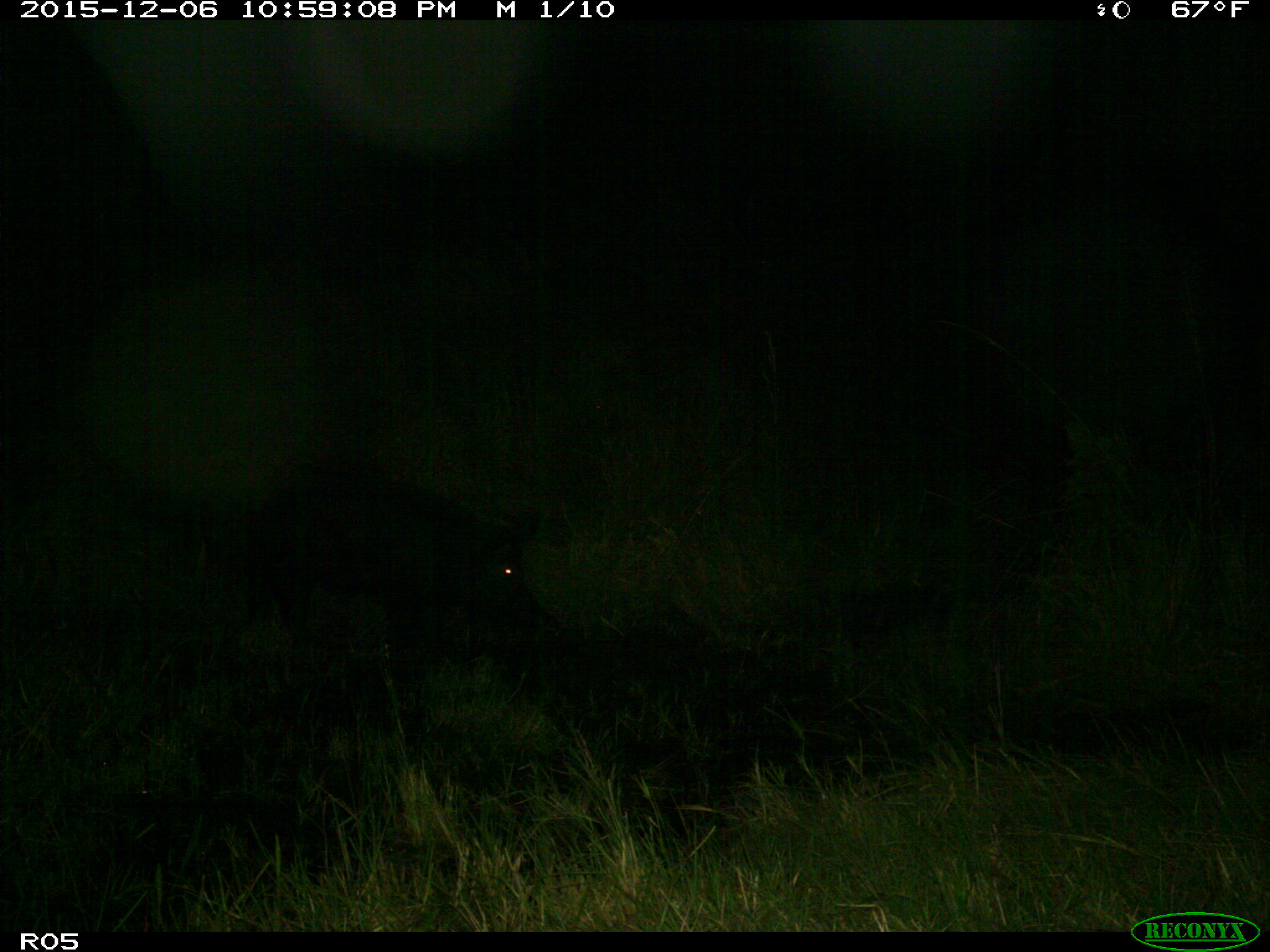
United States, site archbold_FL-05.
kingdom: Animalia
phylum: Chordata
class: Mammalia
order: Artiodactyla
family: Suidae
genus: Sus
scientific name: Sus scrofa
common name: wild boar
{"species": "Sus scrofa (wild boar)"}